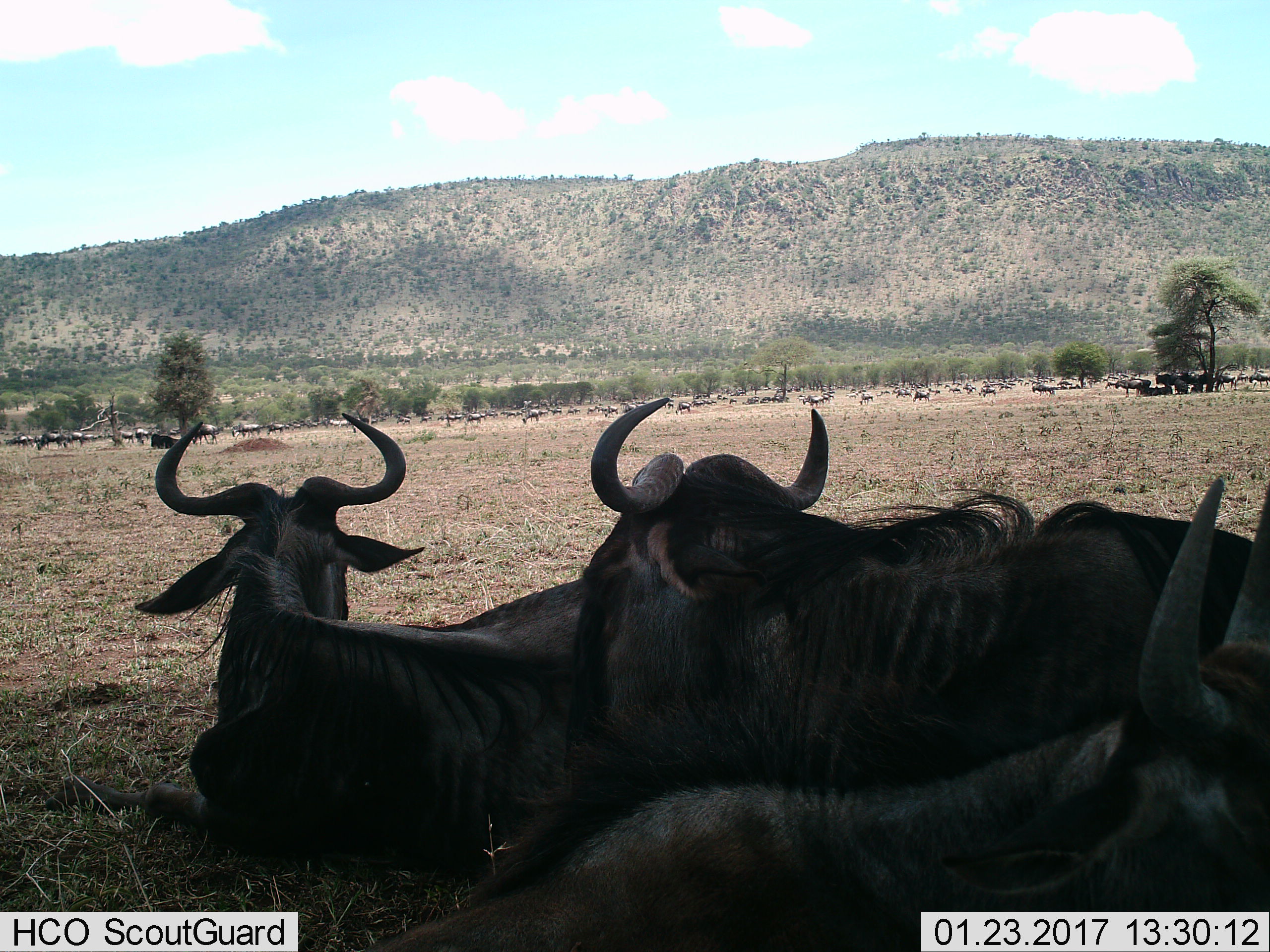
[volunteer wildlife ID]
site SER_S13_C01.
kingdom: Animalia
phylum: Chordata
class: Mammalia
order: Artiodactyla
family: Bovidae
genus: Connochaetes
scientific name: Connochaetes taurinus taurinus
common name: blue wildebeest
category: wildebeestblue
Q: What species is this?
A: Wildebeestblue (blue wildebeest) (Connochaetes taurinus taurinus).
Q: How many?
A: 3.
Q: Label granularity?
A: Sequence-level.